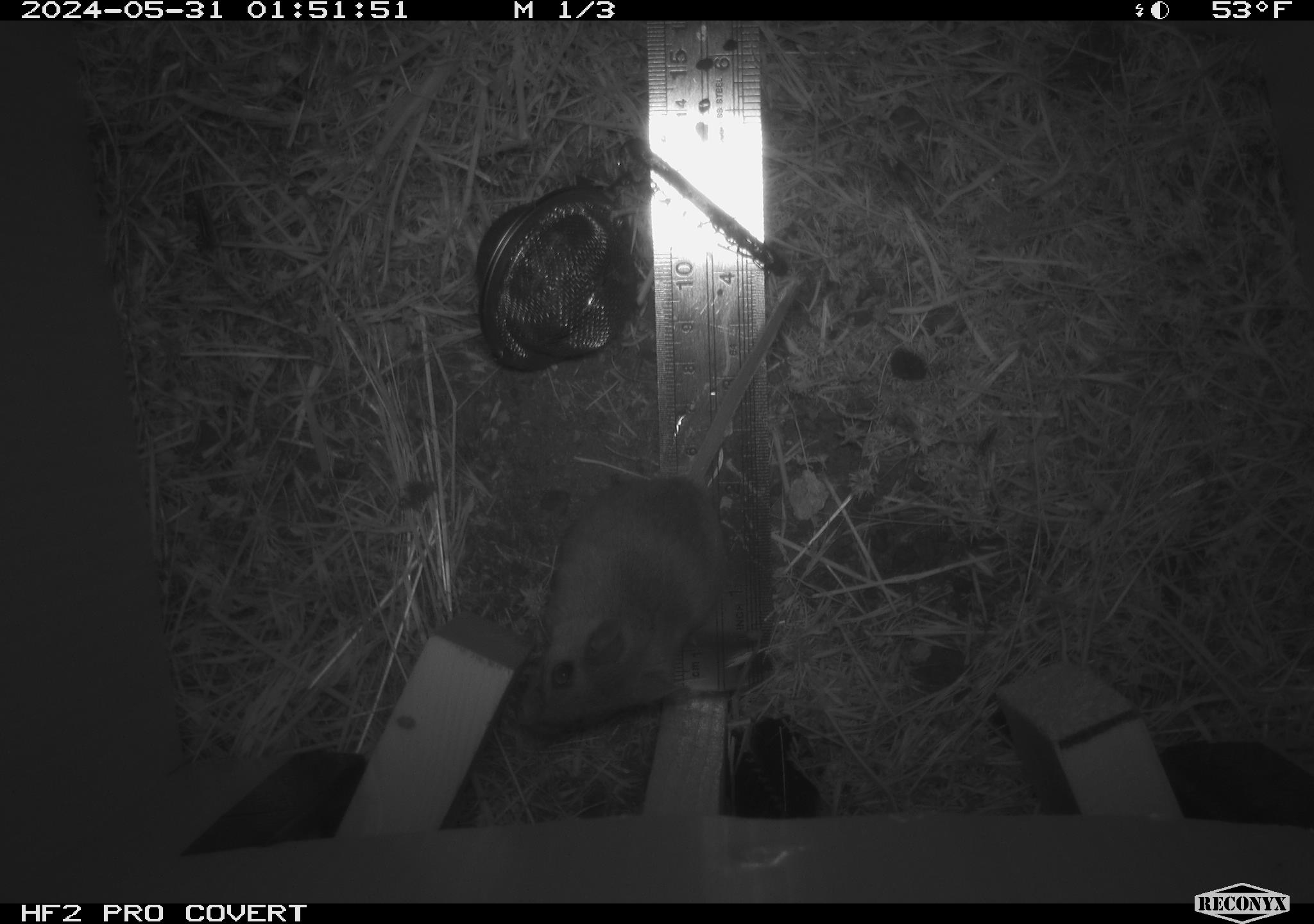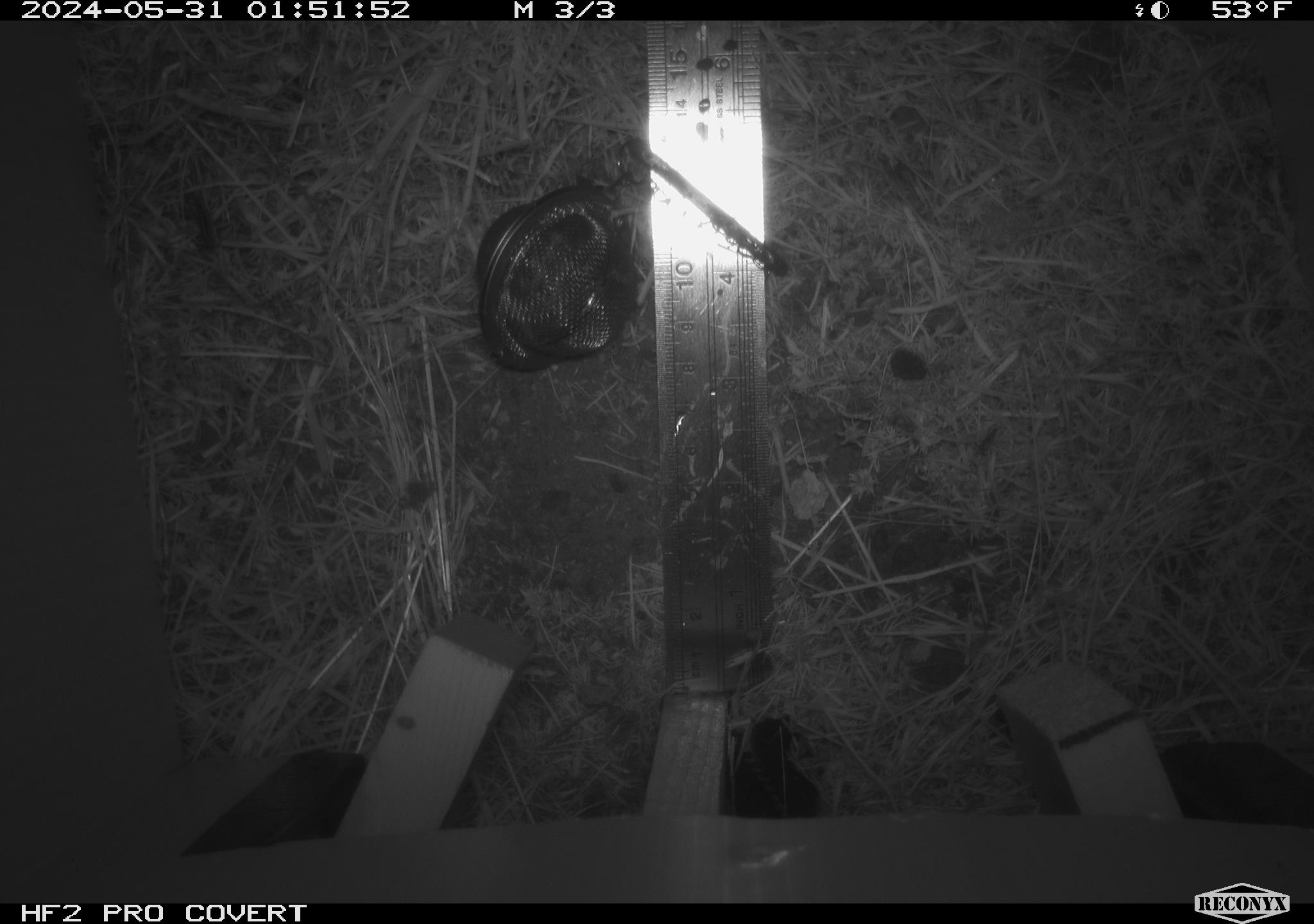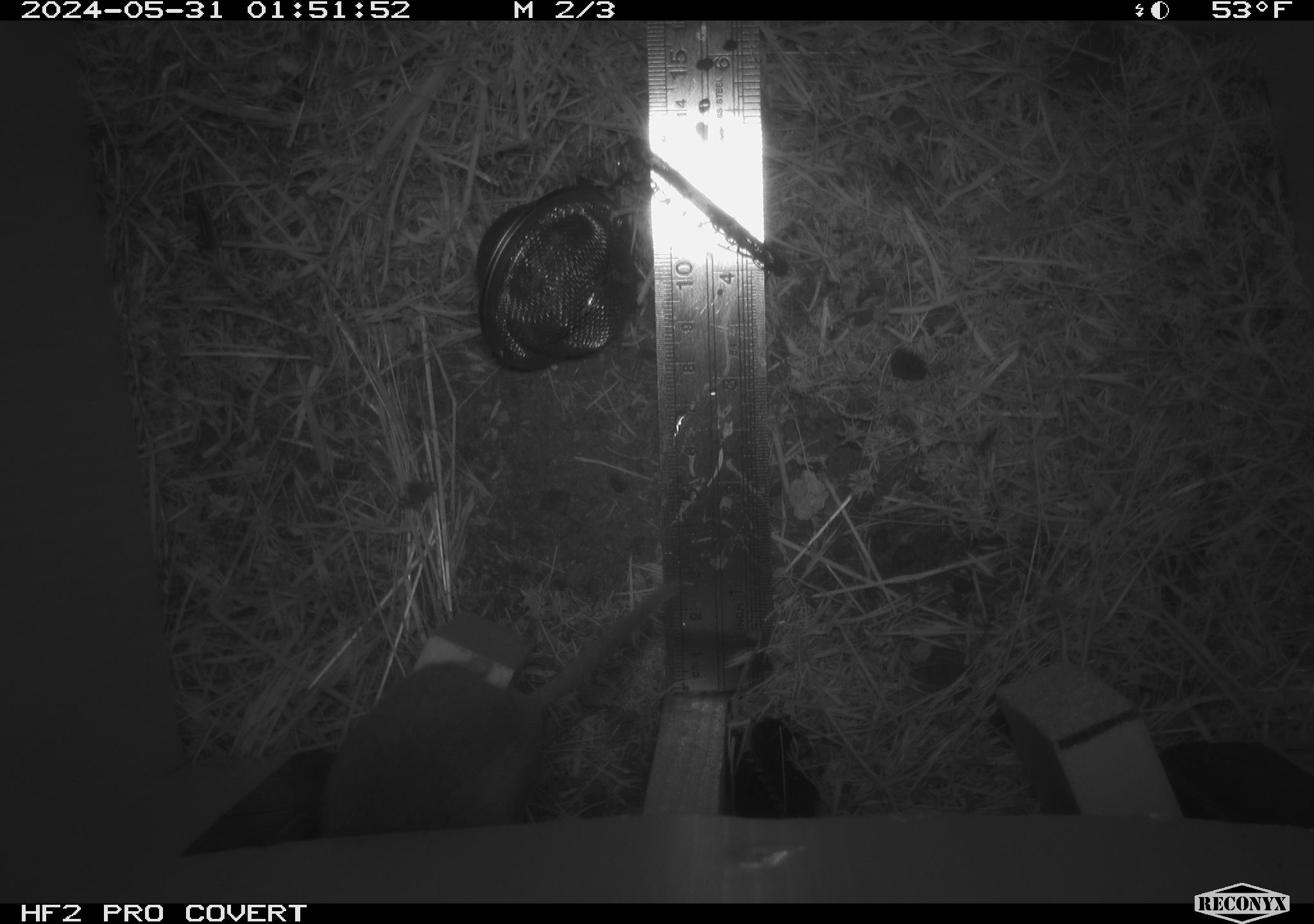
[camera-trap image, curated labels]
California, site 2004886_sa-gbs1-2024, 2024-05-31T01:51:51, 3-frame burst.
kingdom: Animalia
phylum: Chordata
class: Mammalia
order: Rodentia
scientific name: Rodentia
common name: mouse species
Mouse species (Rodentia).